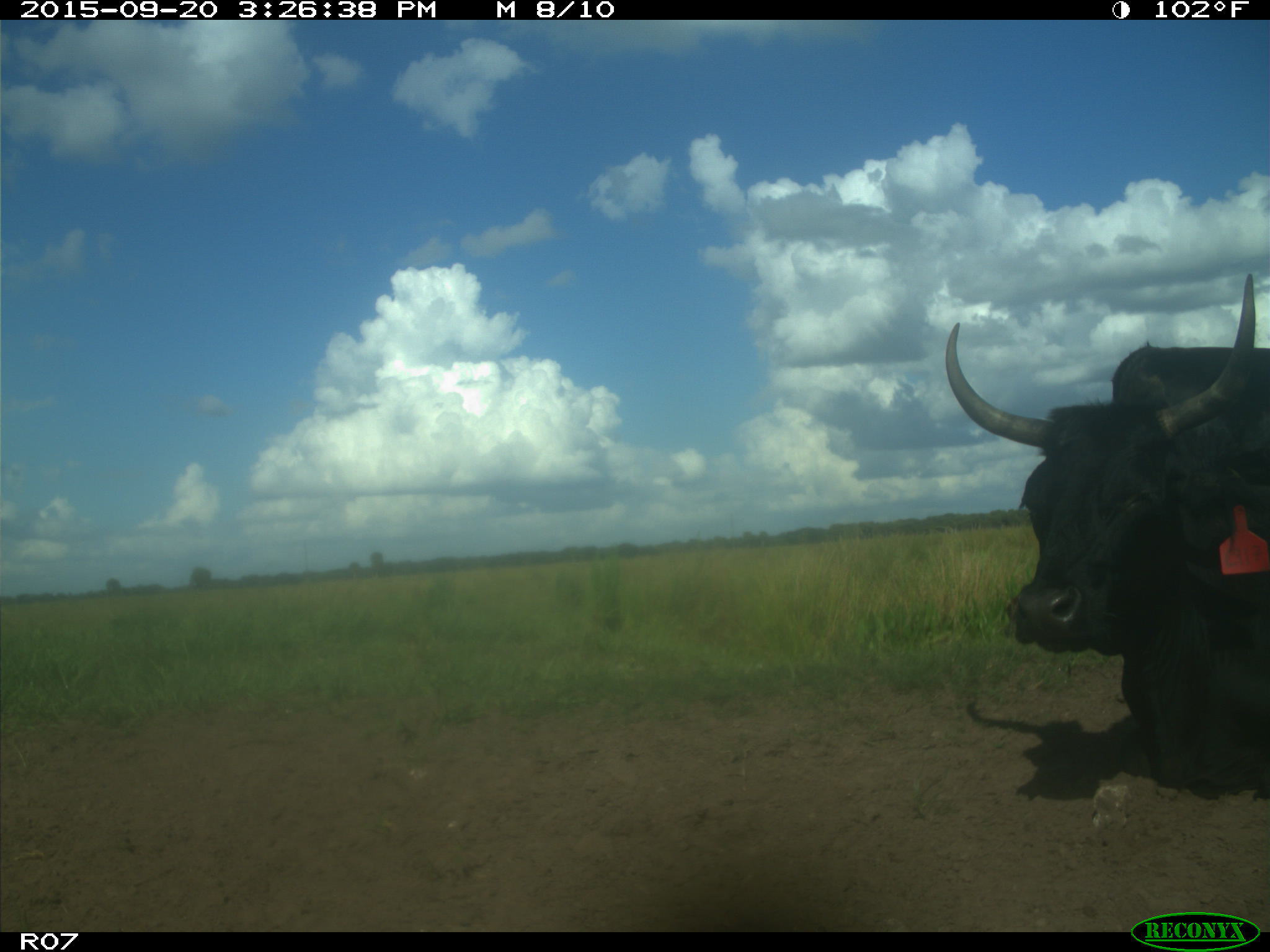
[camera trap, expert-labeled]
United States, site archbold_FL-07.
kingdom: Animalia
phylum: Chordata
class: Mammalia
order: Artiodactyla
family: Bovidae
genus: Bos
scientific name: Bos taurus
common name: domestic cow